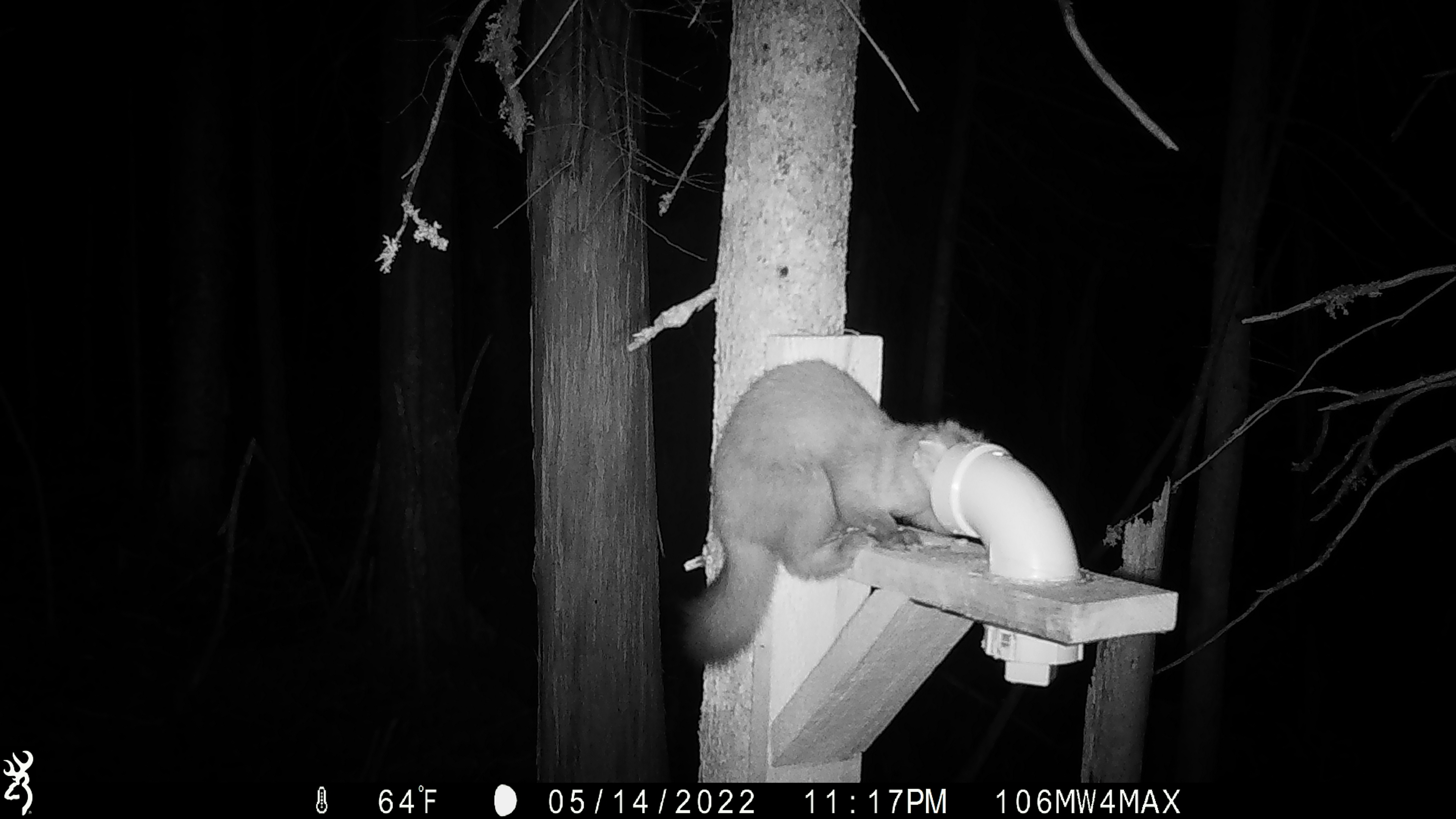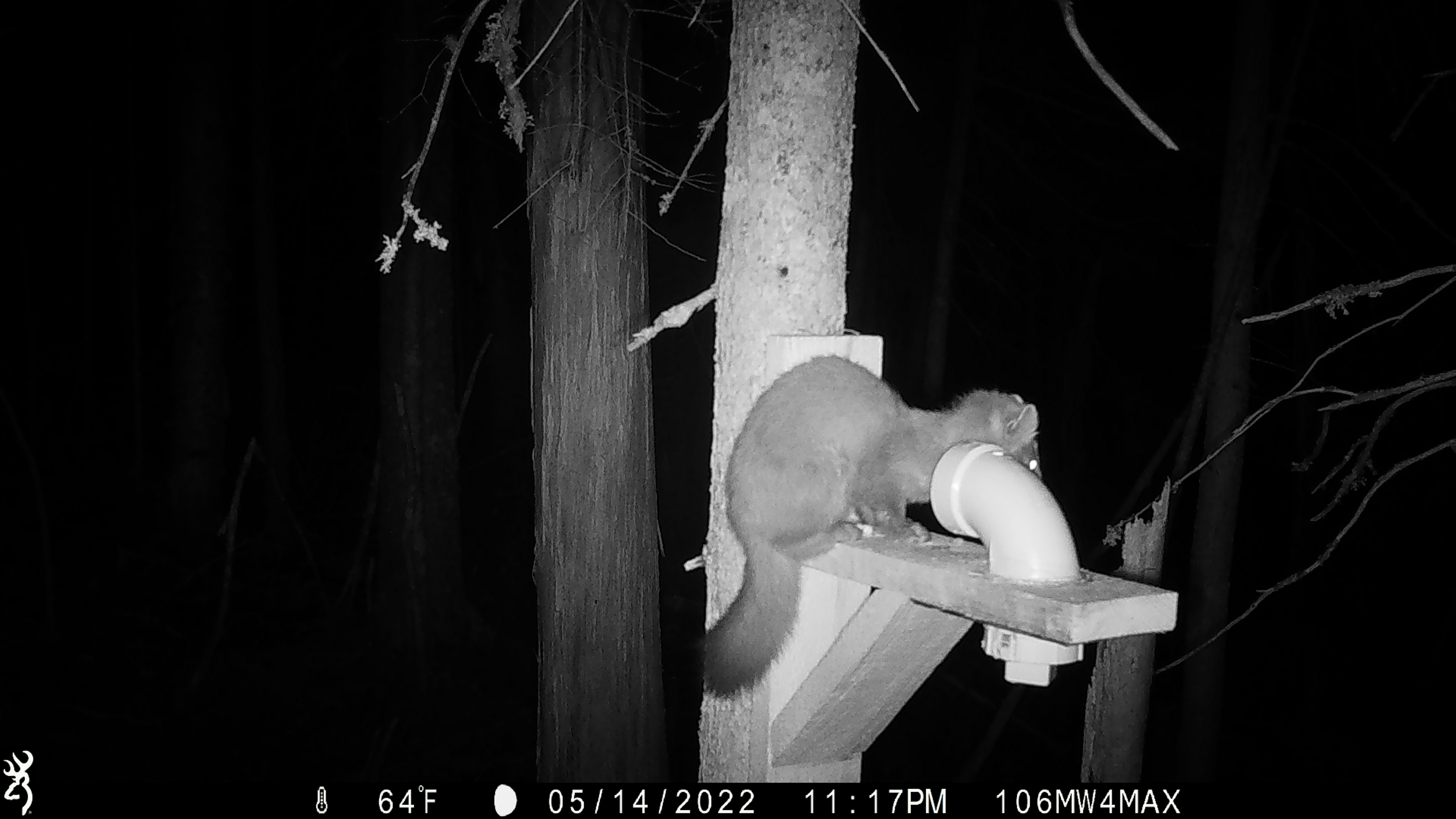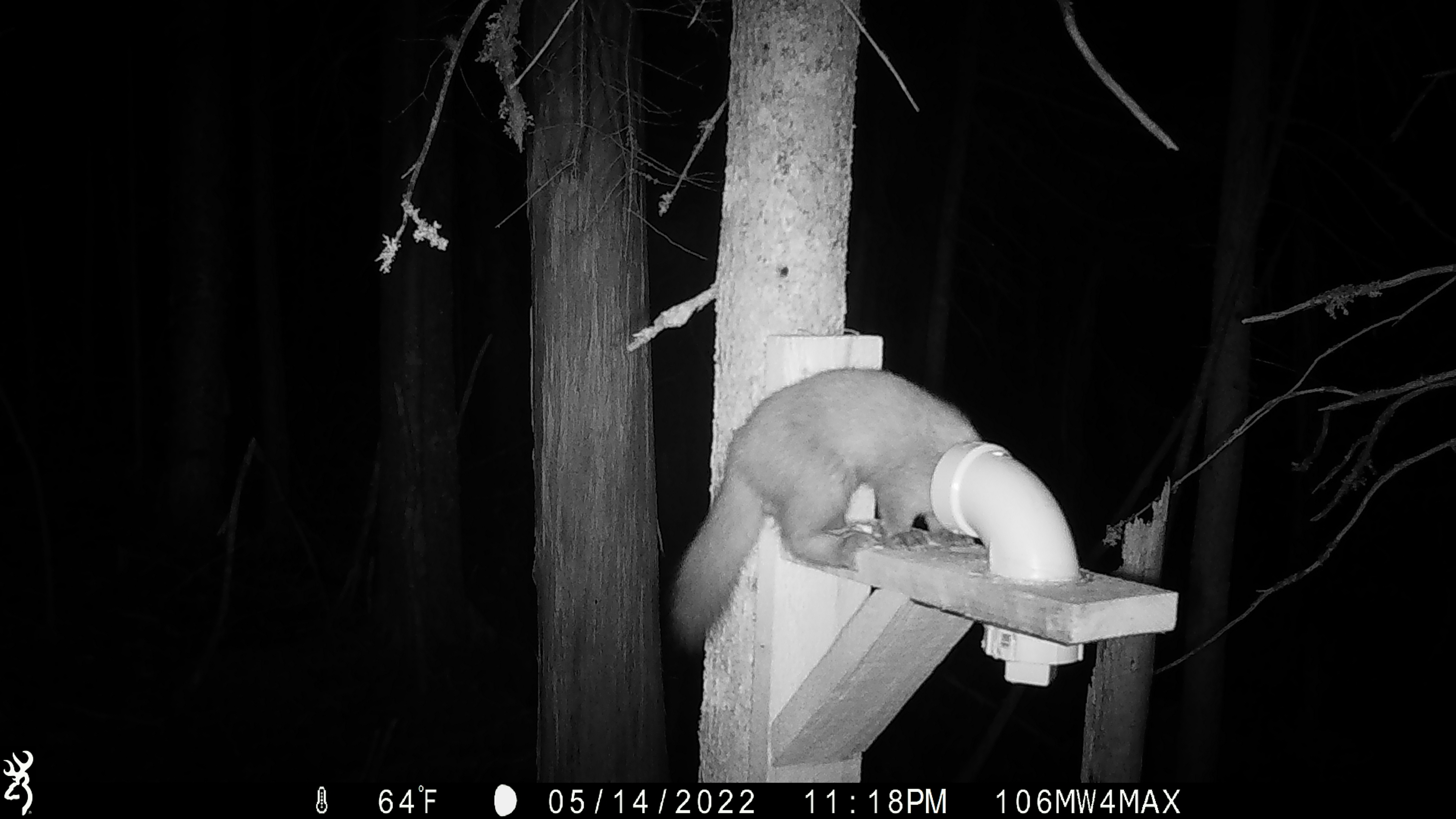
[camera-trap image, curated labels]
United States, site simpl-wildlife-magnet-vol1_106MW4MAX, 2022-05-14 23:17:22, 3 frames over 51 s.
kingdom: Animalia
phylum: Chordata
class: Mammalia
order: Carnivora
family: Mustelidae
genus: Martes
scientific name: Martes americana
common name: american marten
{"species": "american marten (Martes americana)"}